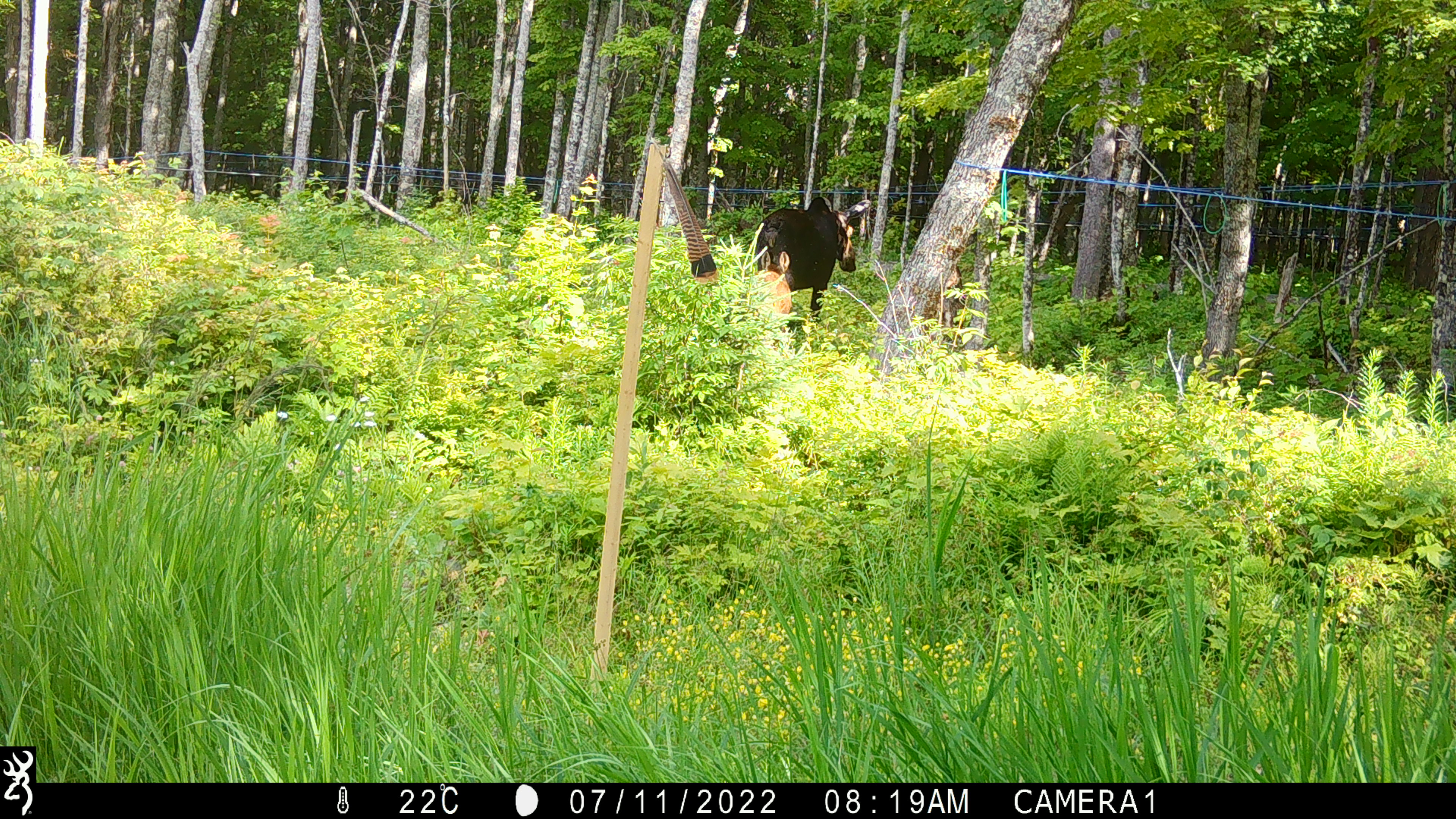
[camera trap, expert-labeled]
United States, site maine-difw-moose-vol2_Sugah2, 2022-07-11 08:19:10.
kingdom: Animalia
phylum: Chordata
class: Mammalia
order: Artiodactyla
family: Cervidae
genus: Alces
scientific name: Alces alces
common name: moose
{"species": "moose (Alces alces)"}